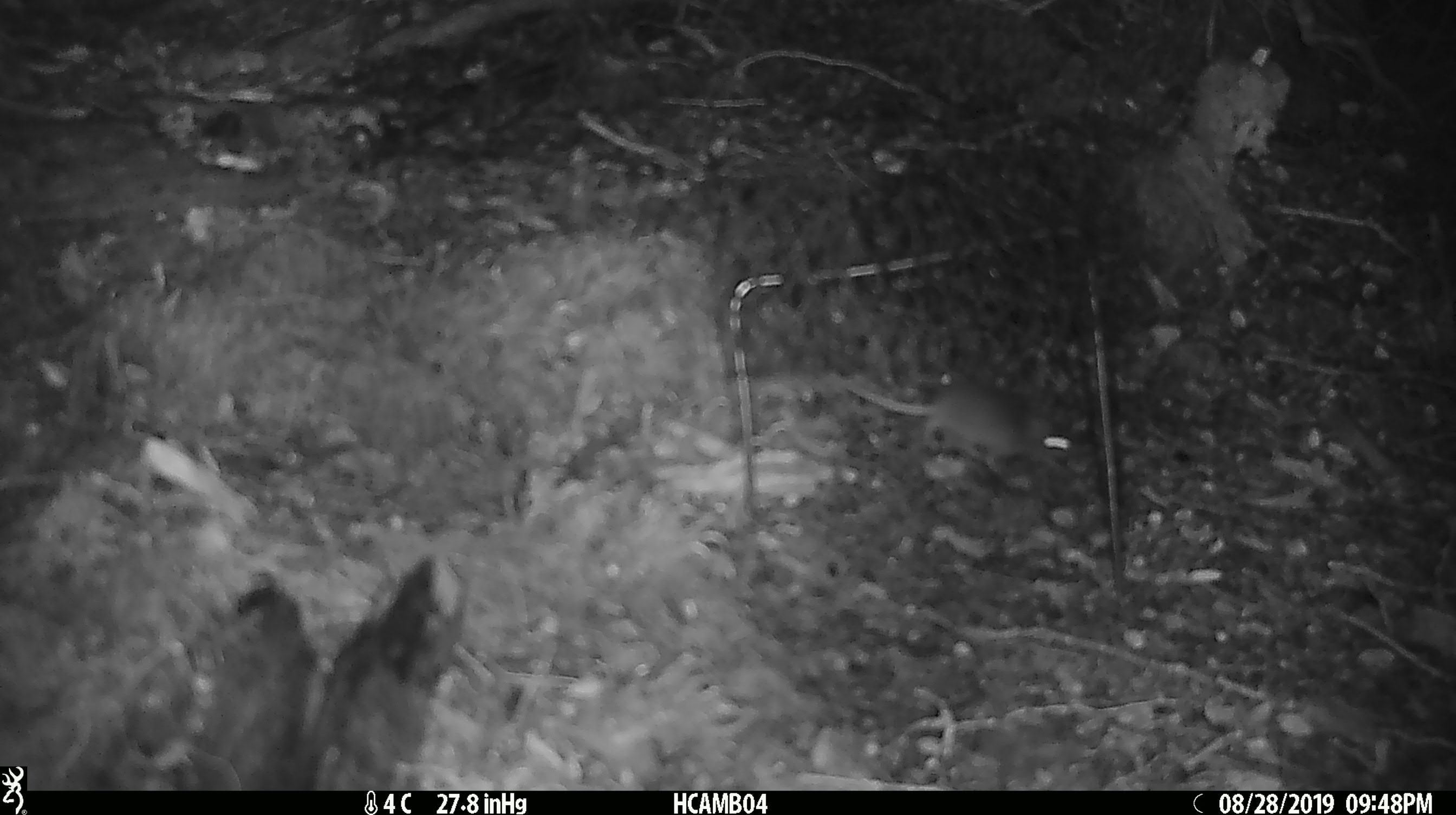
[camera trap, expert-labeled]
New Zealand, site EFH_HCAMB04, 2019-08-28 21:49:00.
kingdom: Animalia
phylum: Chordata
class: Mammalia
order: Rodentia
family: Muridae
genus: Mus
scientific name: Mus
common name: mouse